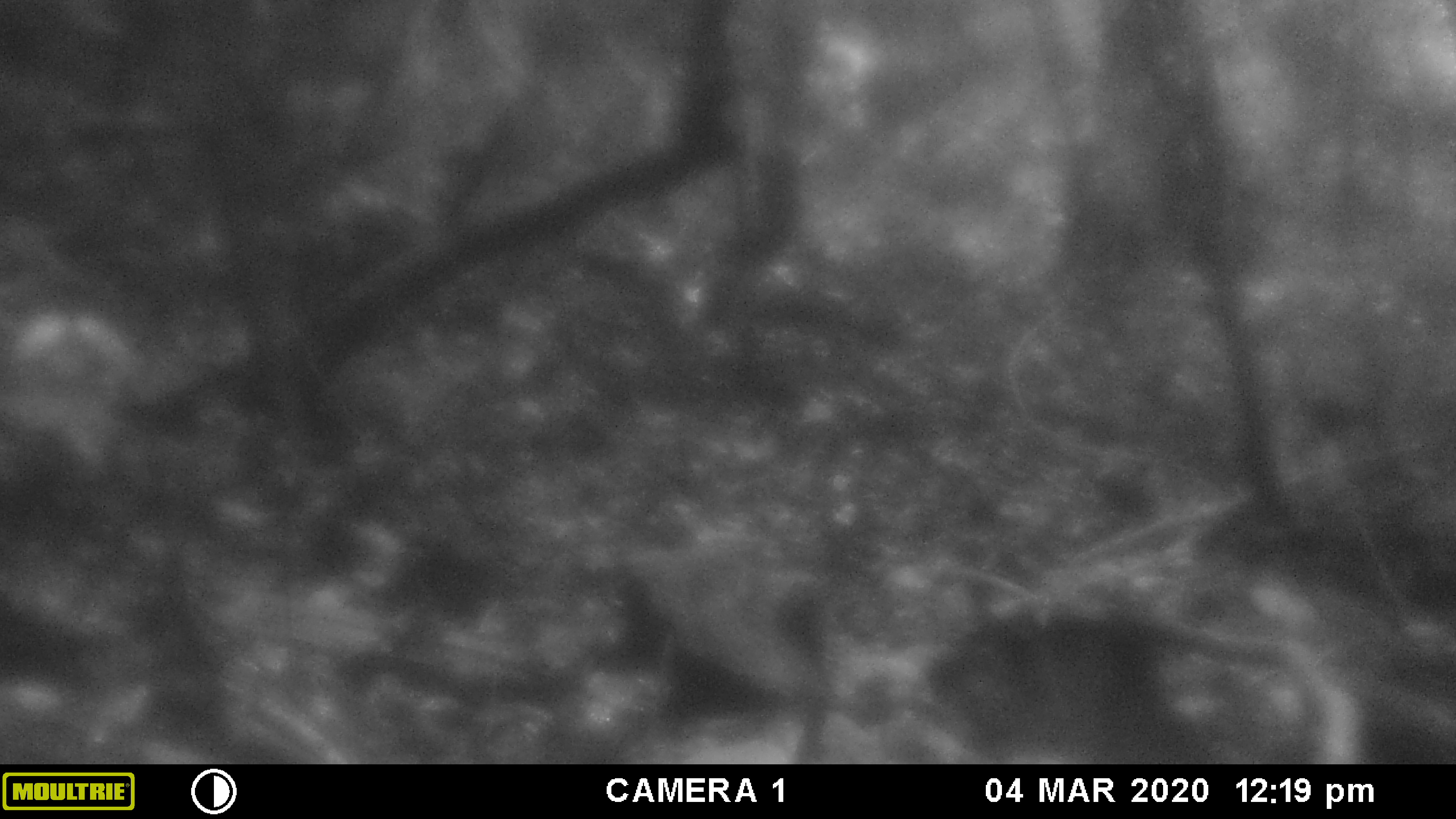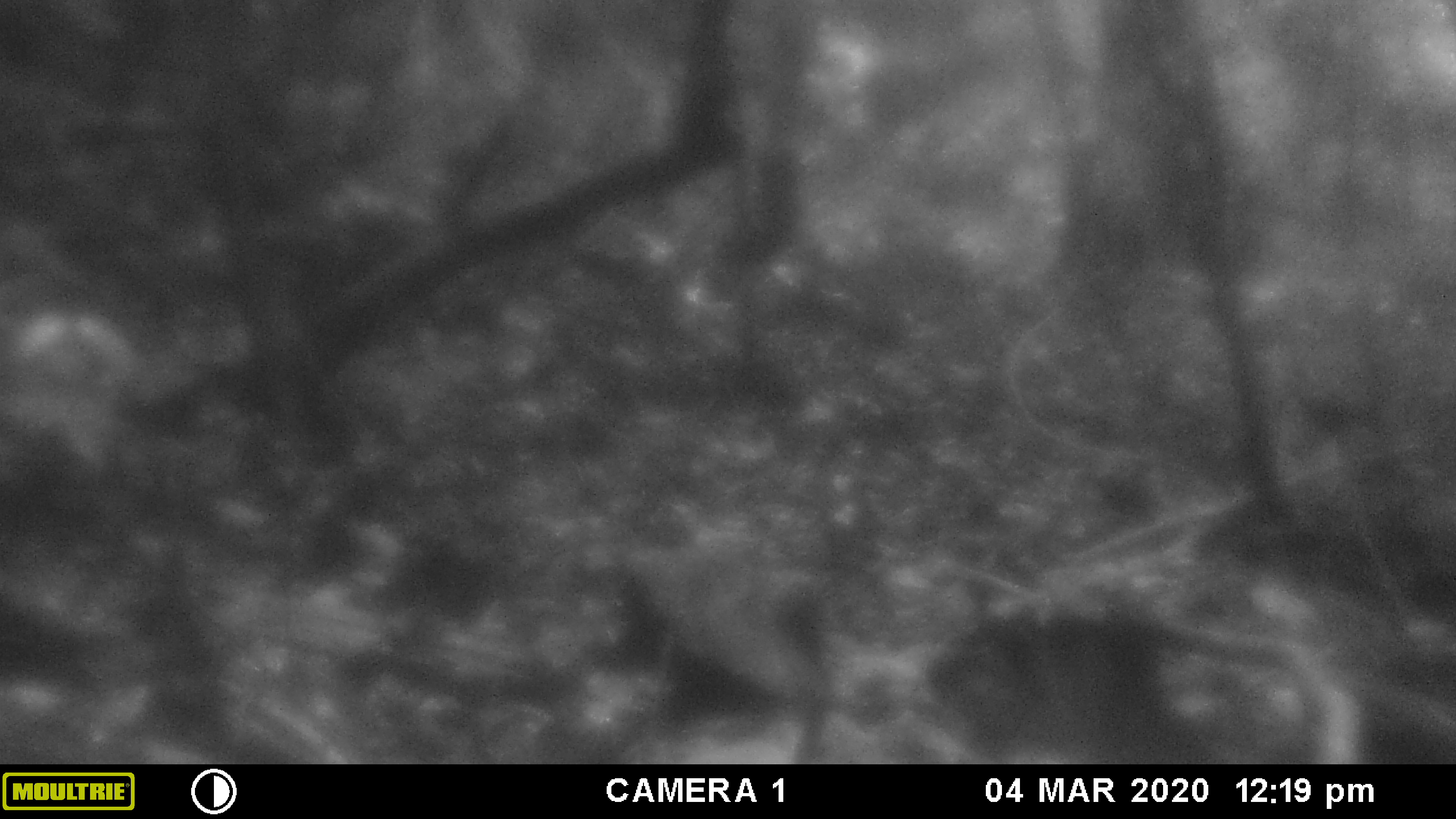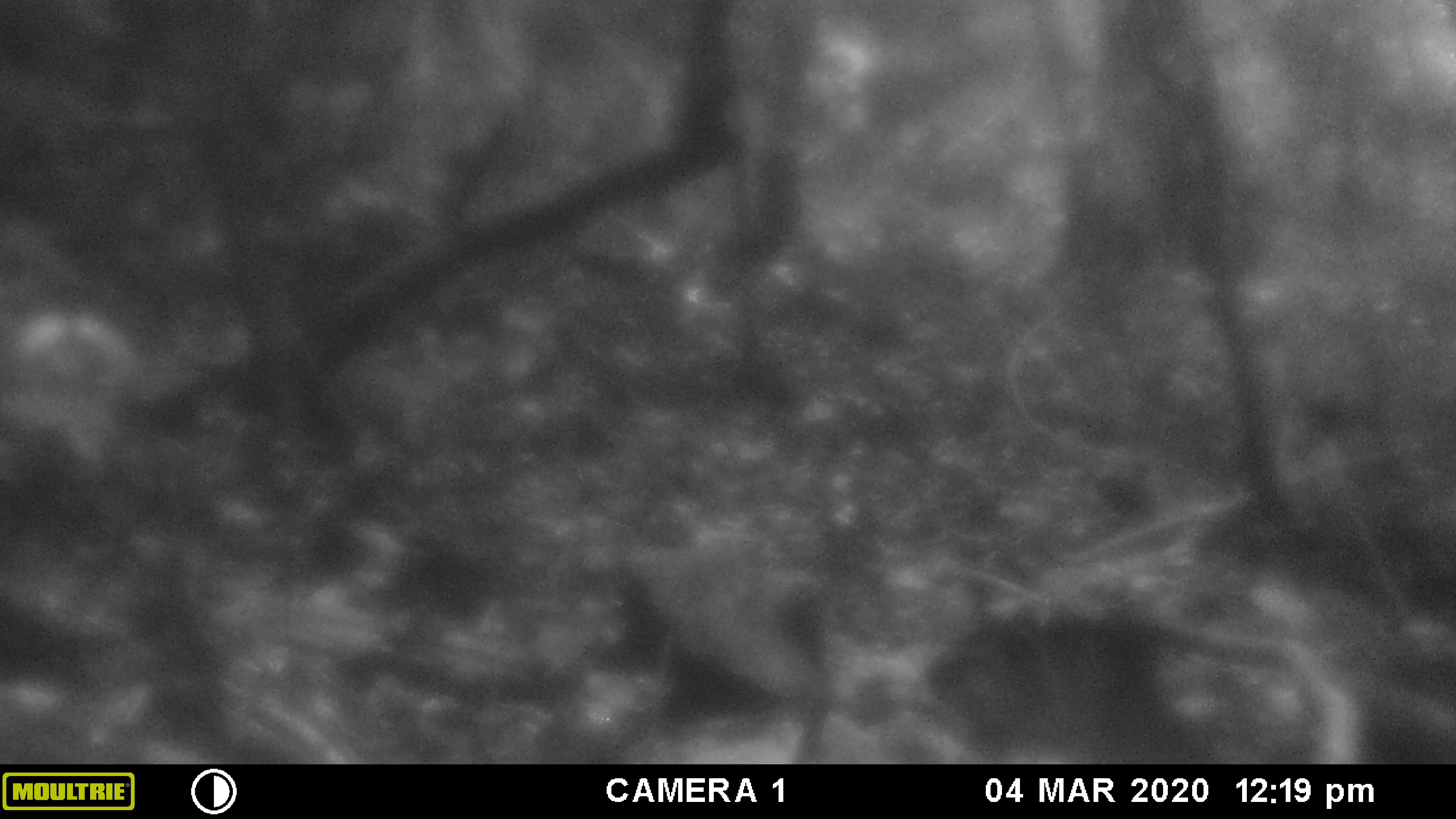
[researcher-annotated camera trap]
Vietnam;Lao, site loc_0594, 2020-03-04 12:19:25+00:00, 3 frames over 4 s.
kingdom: Animalia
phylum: Chordata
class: Mammalia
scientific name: Mammalia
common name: mammal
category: unidentified mammal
Unidentified mammal (mammal) (Mammalia). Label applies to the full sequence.